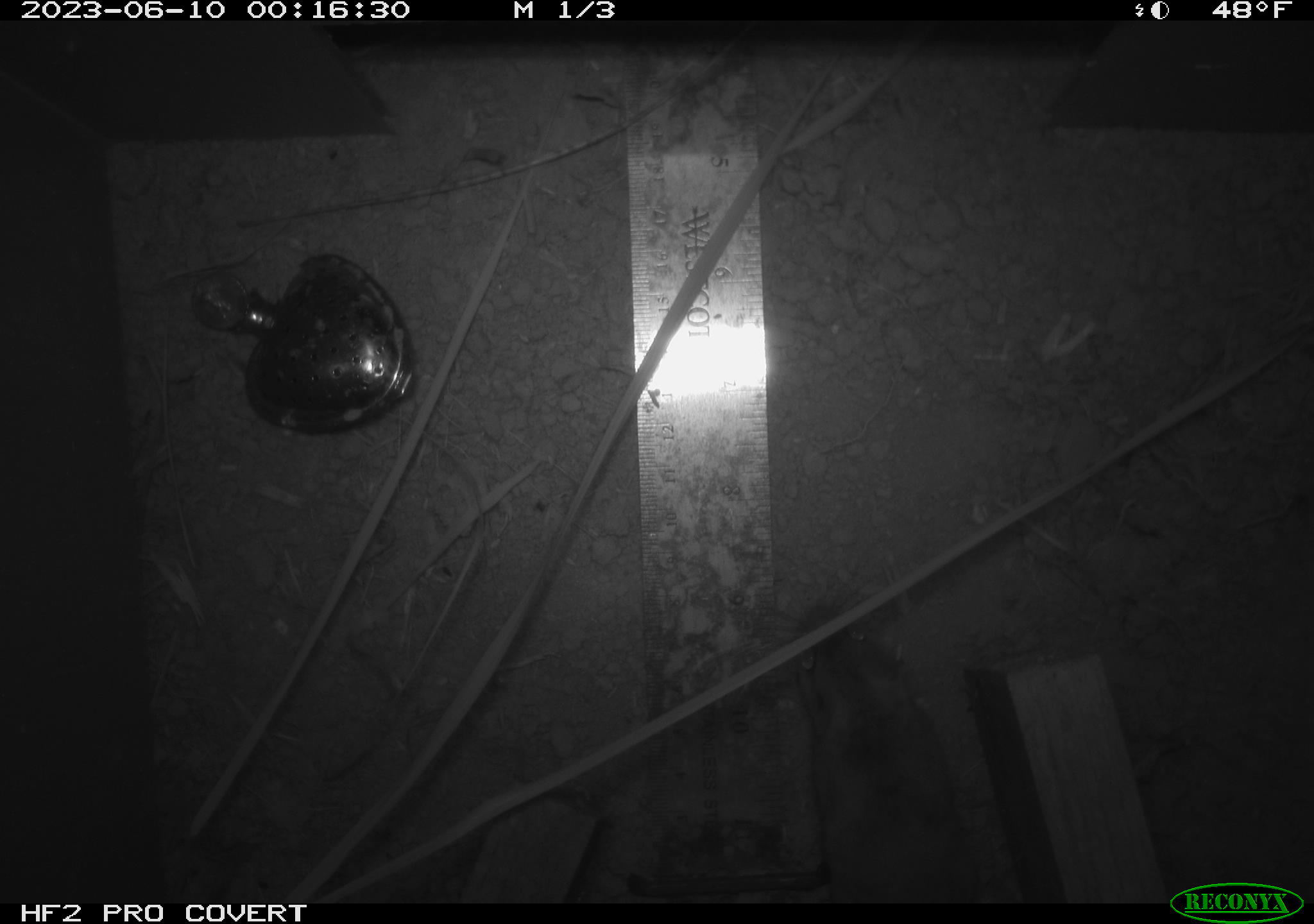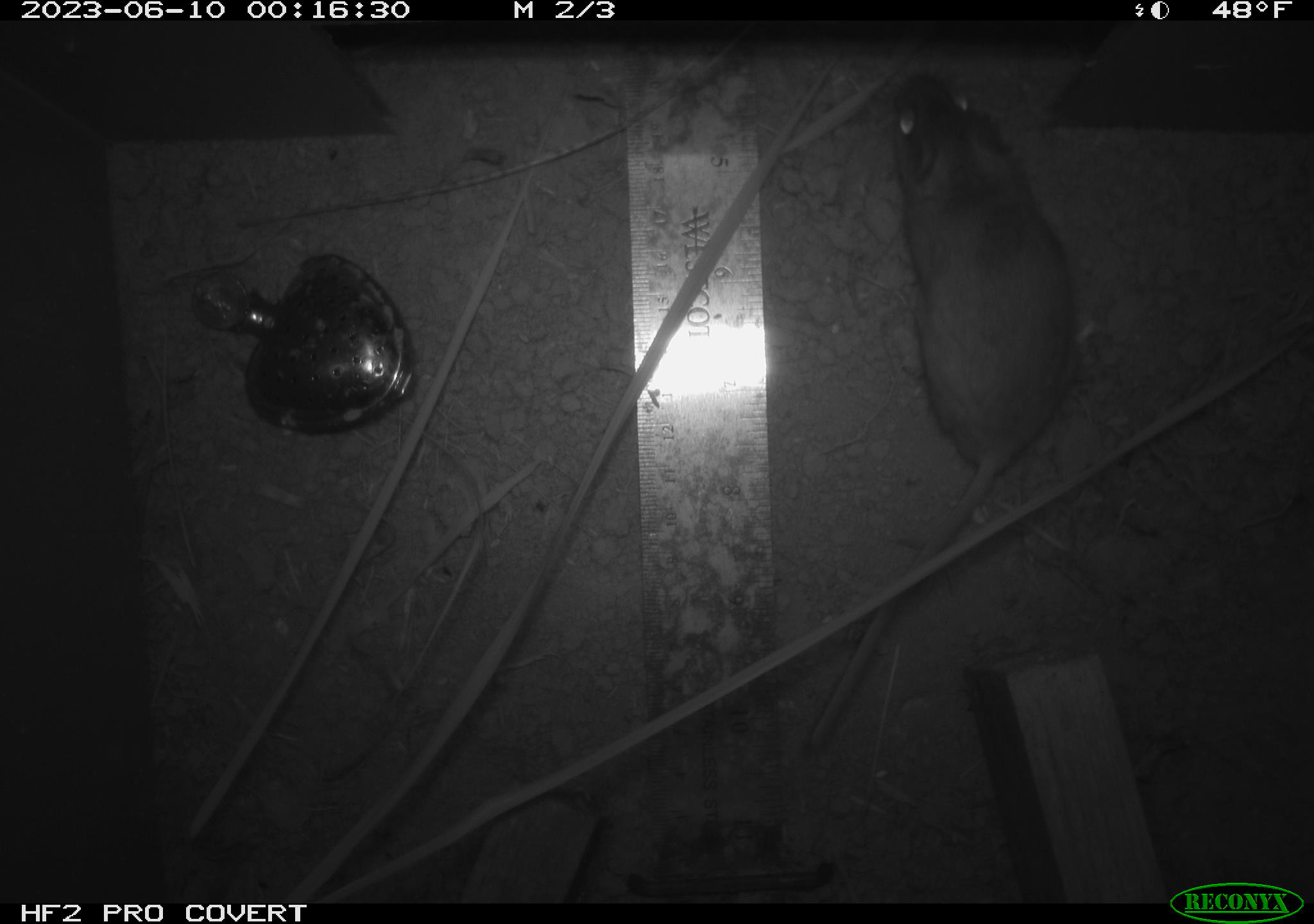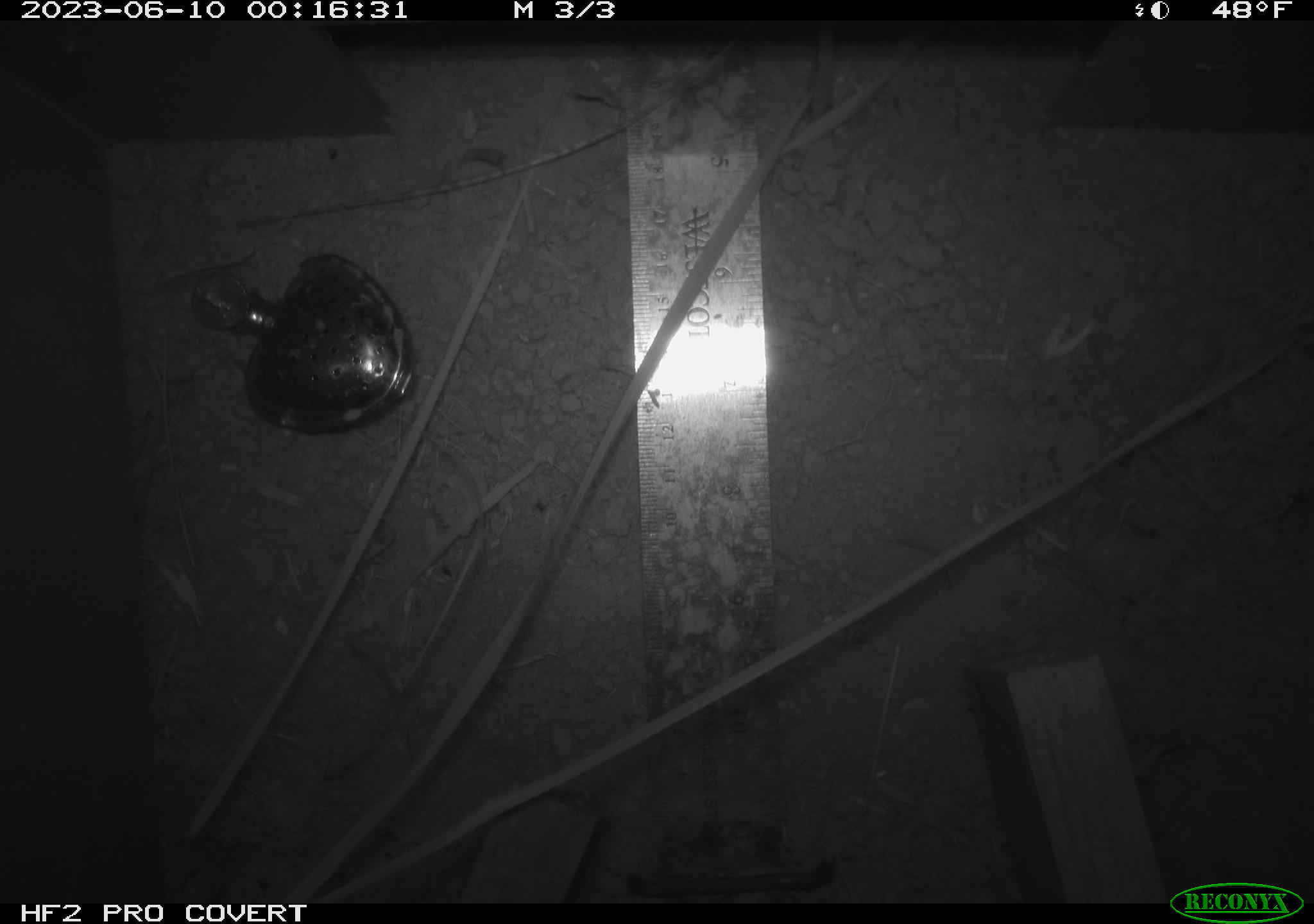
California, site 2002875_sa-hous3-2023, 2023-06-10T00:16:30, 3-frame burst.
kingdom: Animalia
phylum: Chordata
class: Mammalia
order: Rodentia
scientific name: Rodentia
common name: mouse species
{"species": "mouse species (Rodentia)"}